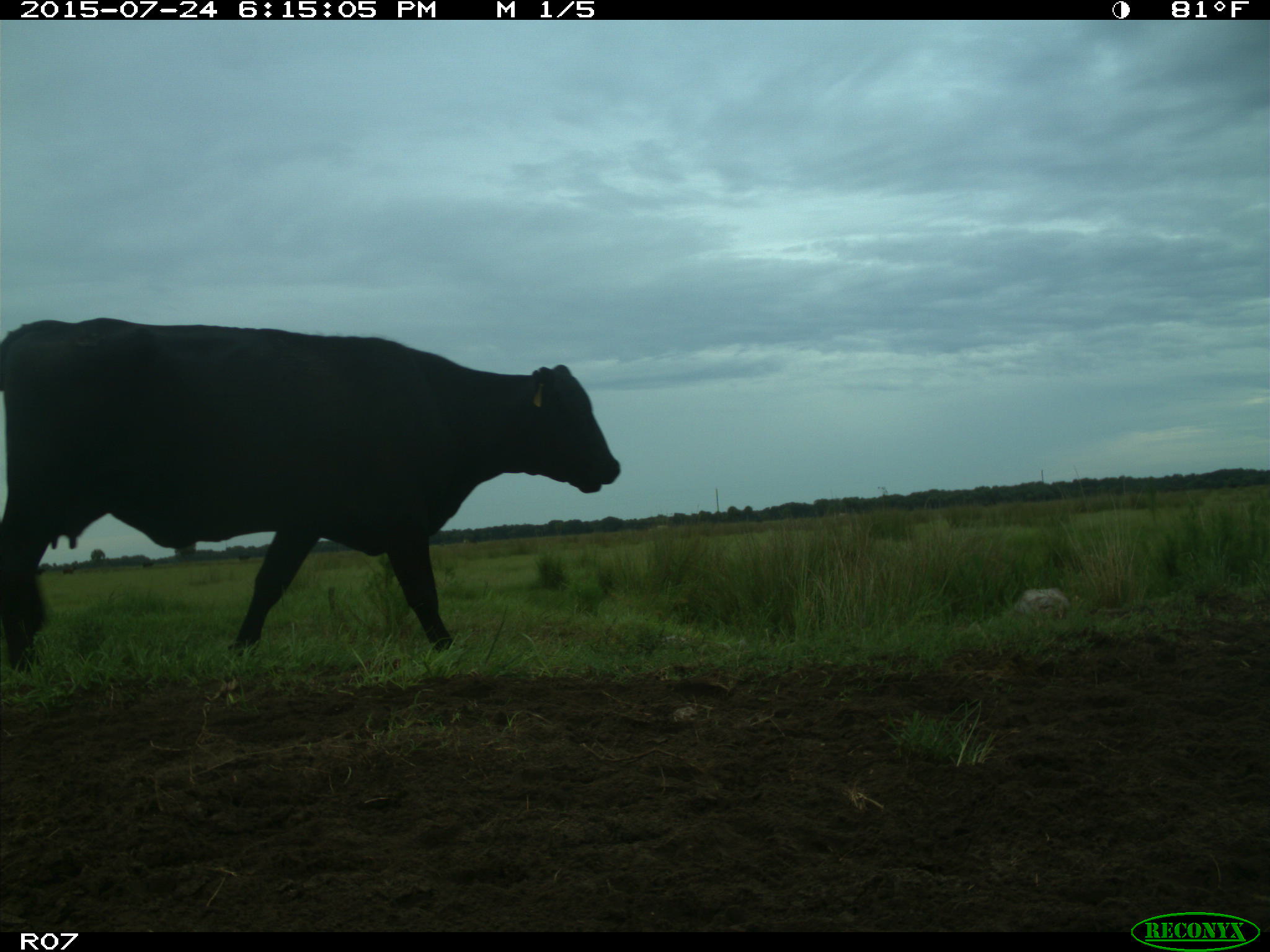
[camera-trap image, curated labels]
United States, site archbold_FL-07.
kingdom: Animalia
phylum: Chordata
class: Mammalia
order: Artiodactyla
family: Bovidae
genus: Bos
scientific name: Bos taurus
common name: domestic cow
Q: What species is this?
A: Bos taurus (domestic cow).